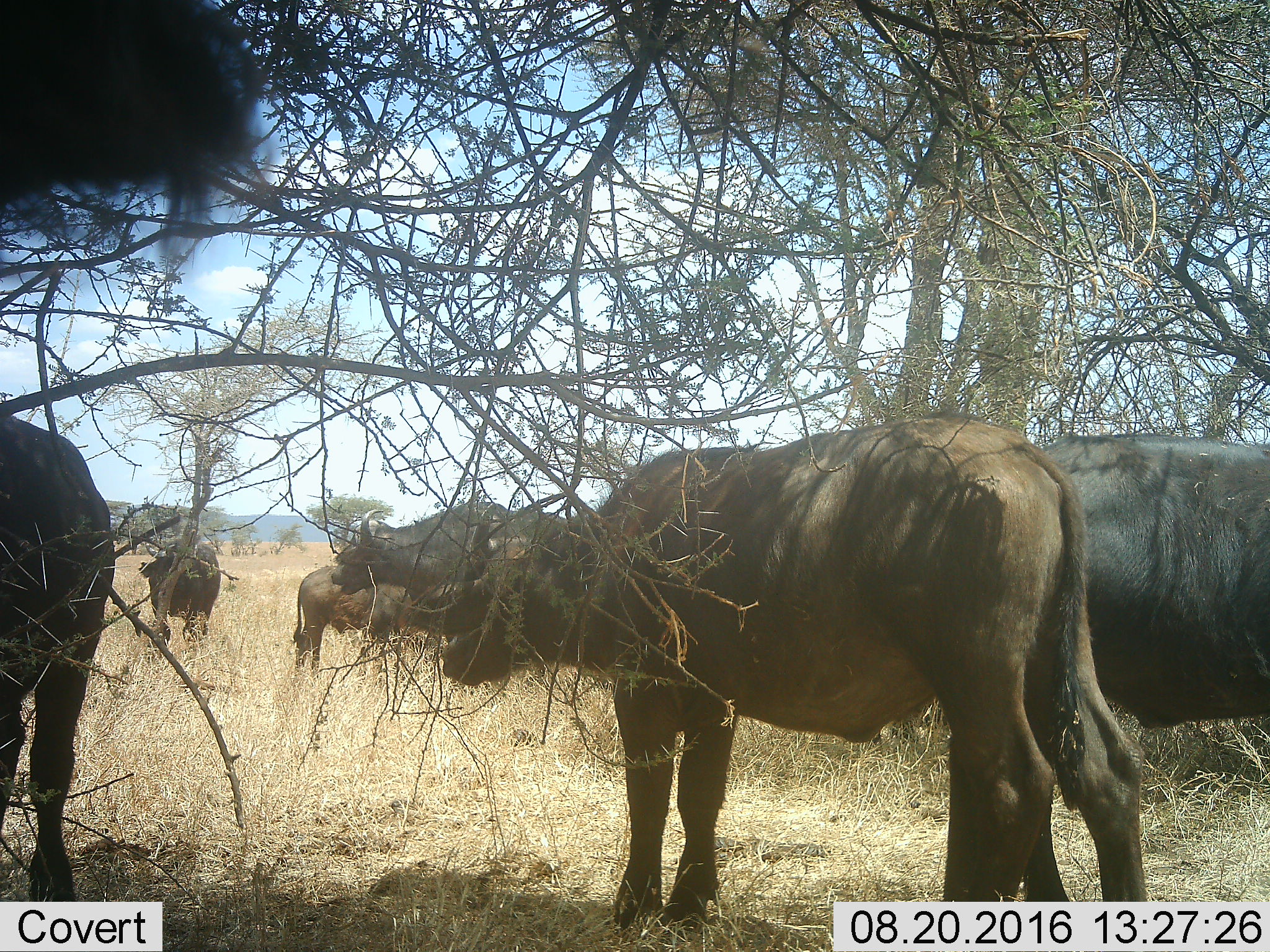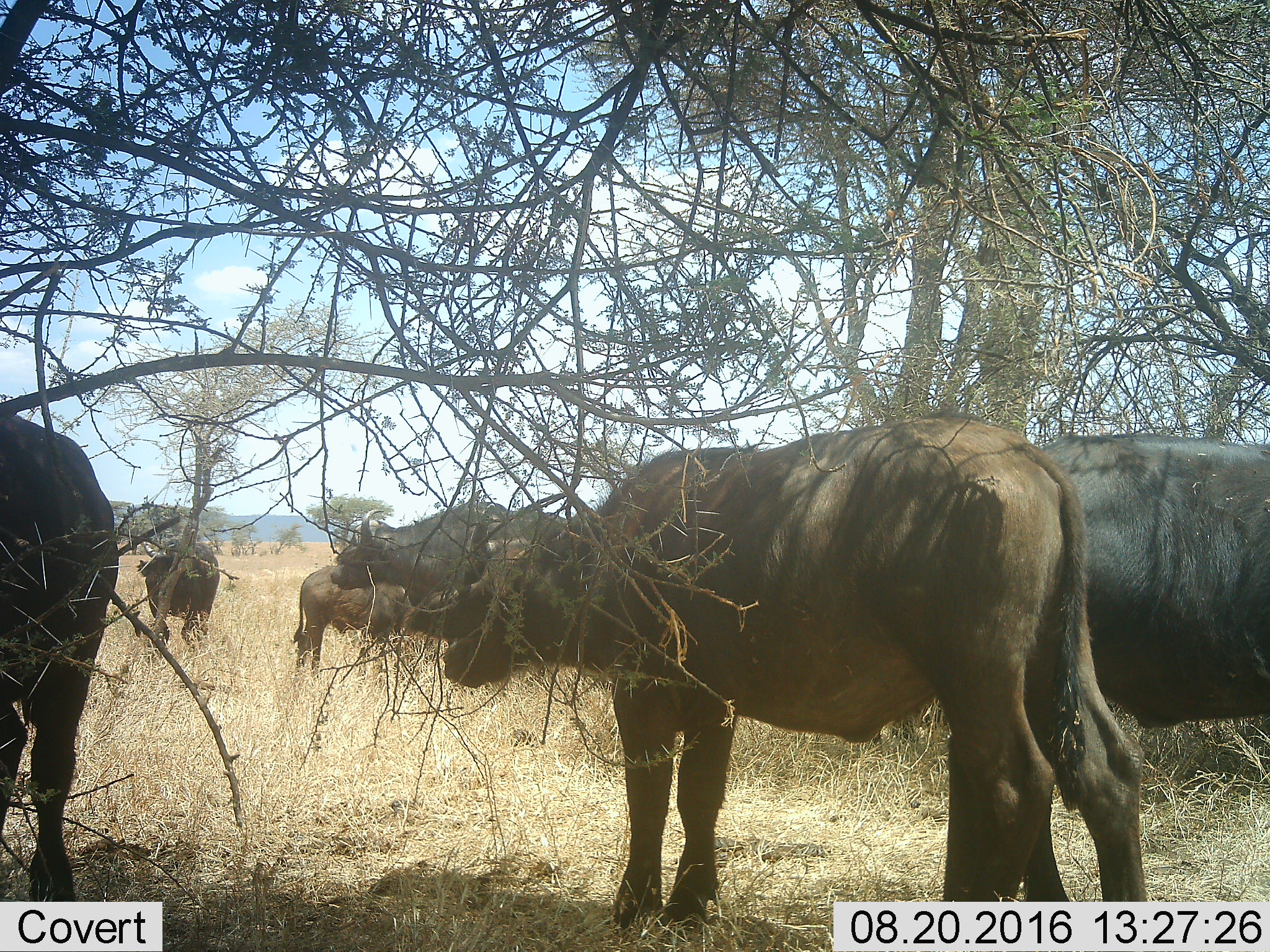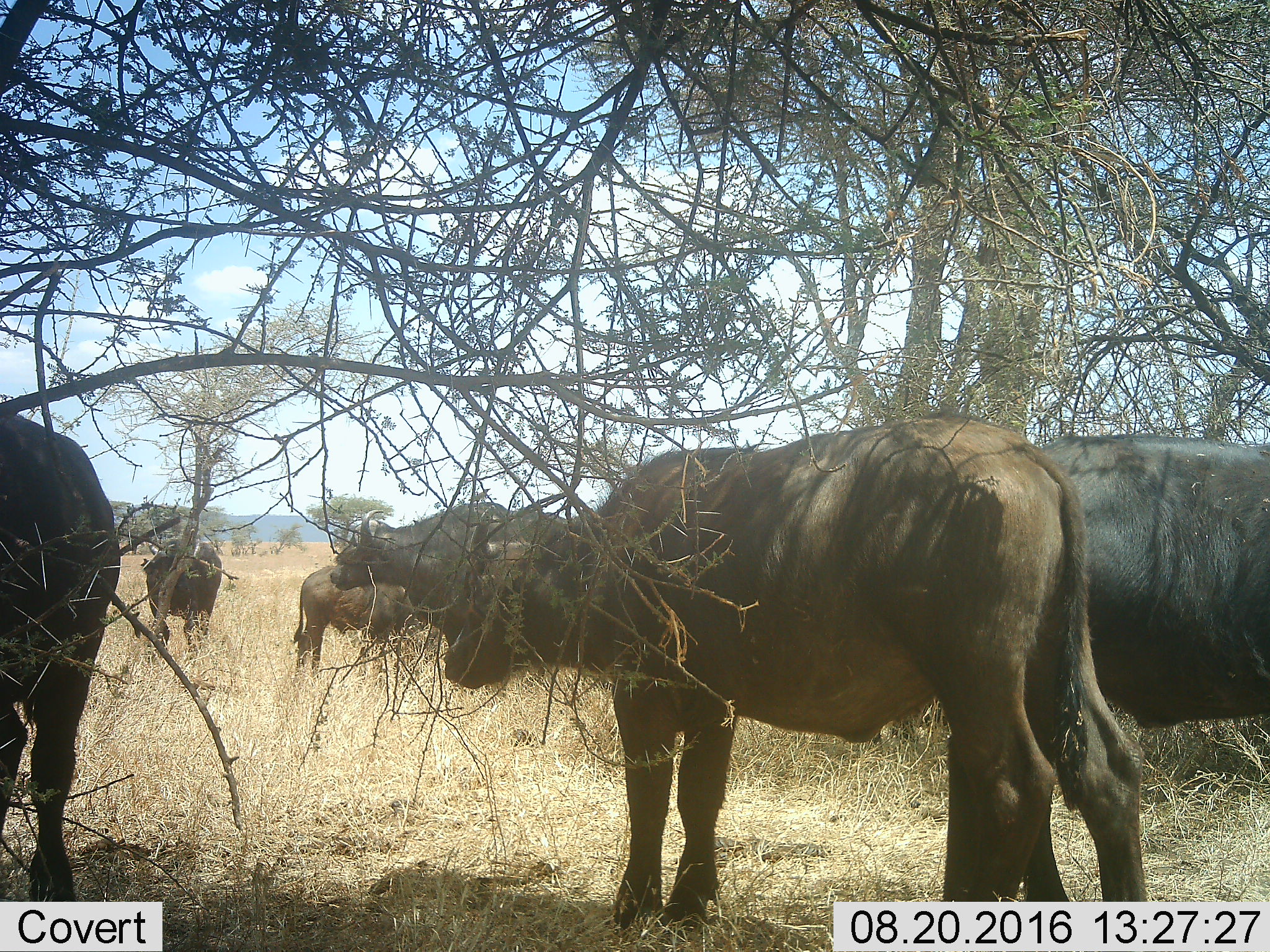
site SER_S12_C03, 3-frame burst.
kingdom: Animalia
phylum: Chordata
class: Mammalia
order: Artiodactyla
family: Bovidae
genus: Syncerus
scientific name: Syncerus caffer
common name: african buffalo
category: buffalo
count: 6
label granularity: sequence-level